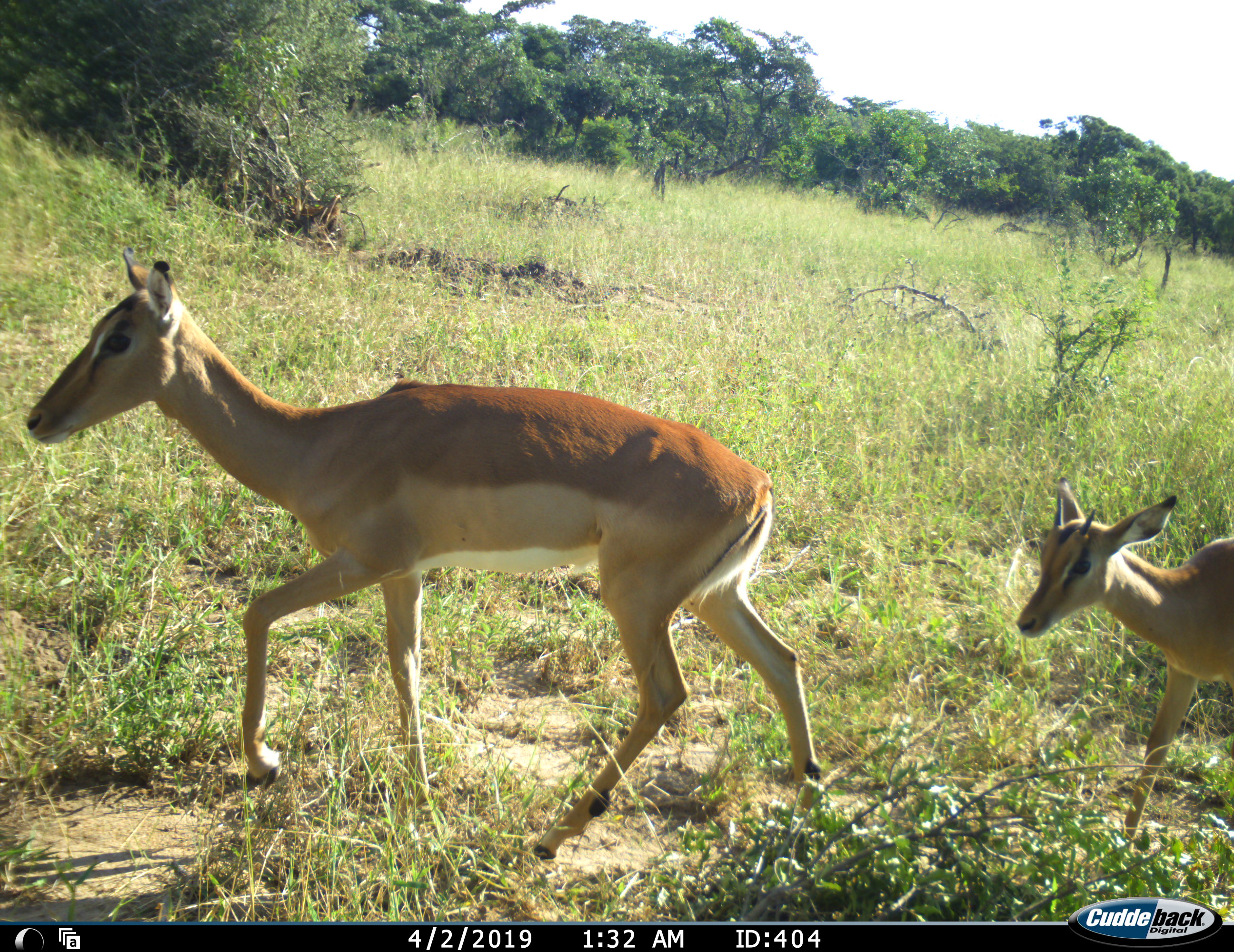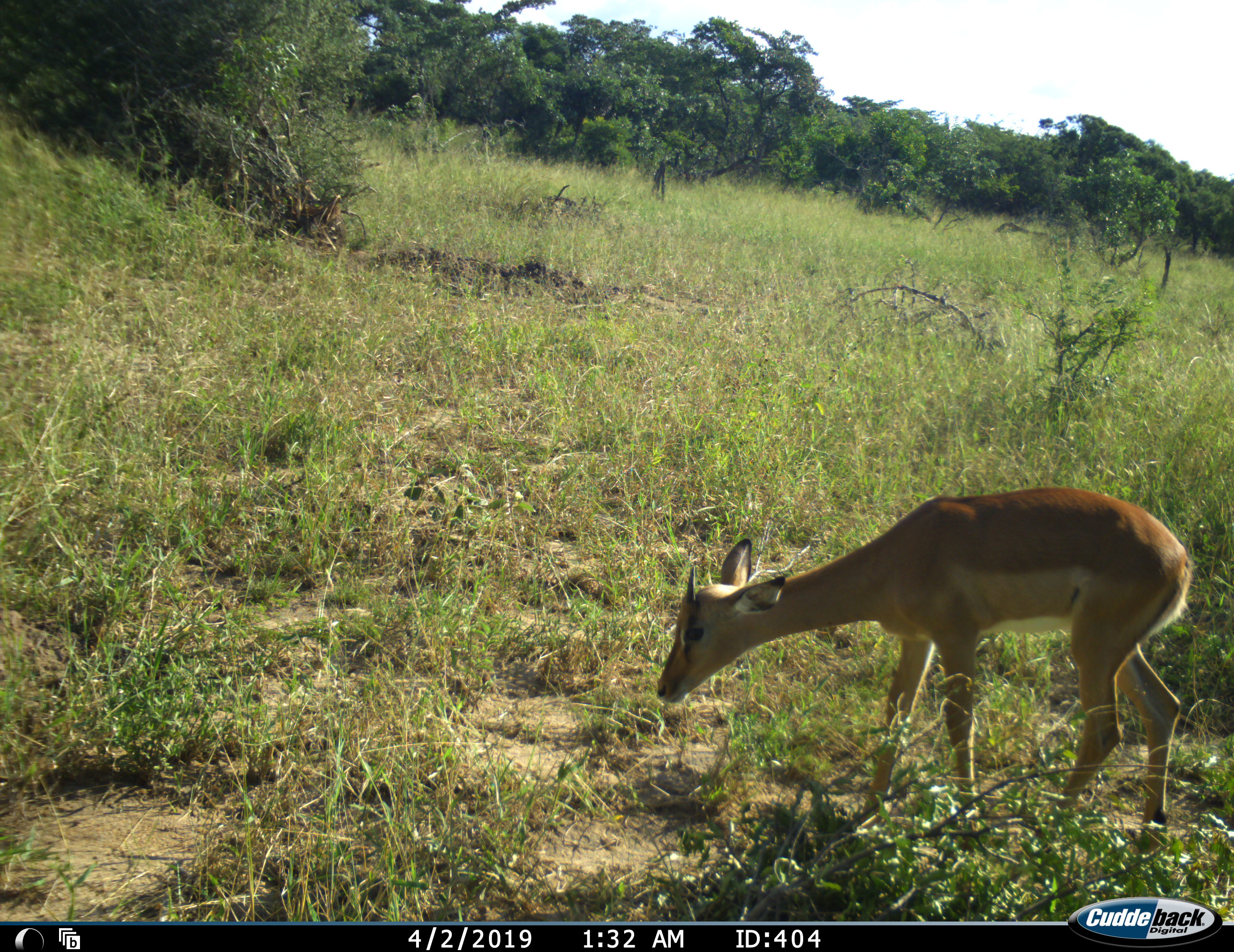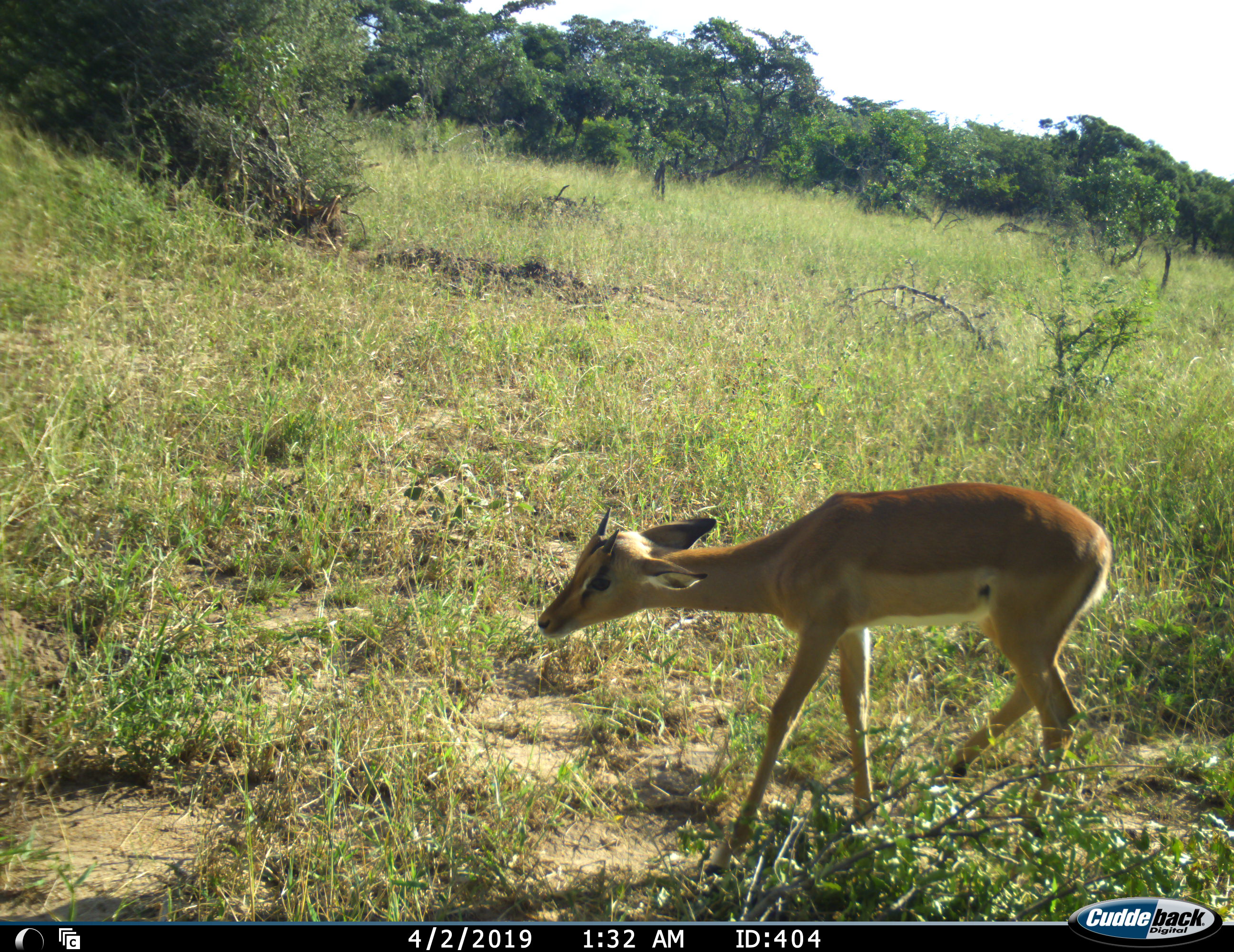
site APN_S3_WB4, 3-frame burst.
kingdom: Animalia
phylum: Chordata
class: Mammalia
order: Artiodactyla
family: Bovidae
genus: Aepyceros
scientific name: Aepyceros melampus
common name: impala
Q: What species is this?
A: Impala (Aepyceros melampus).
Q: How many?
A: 2.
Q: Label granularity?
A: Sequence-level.